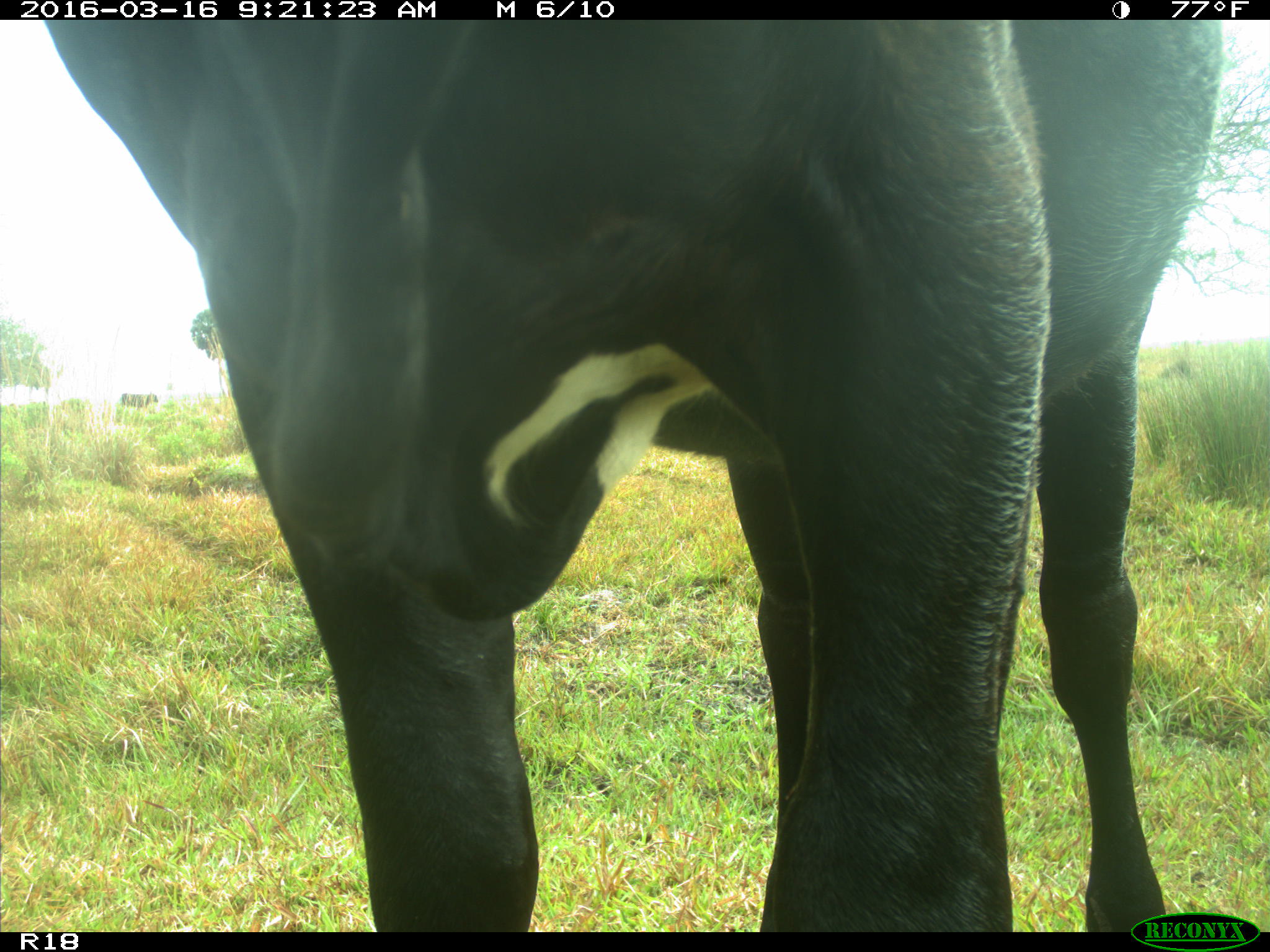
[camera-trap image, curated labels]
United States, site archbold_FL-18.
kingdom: Animalia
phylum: Chordata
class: Mammalia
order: Artiodactyla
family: Bovidae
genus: Bos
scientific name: Bos taurus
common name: domestic cow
Bos taurus (domestic cow).